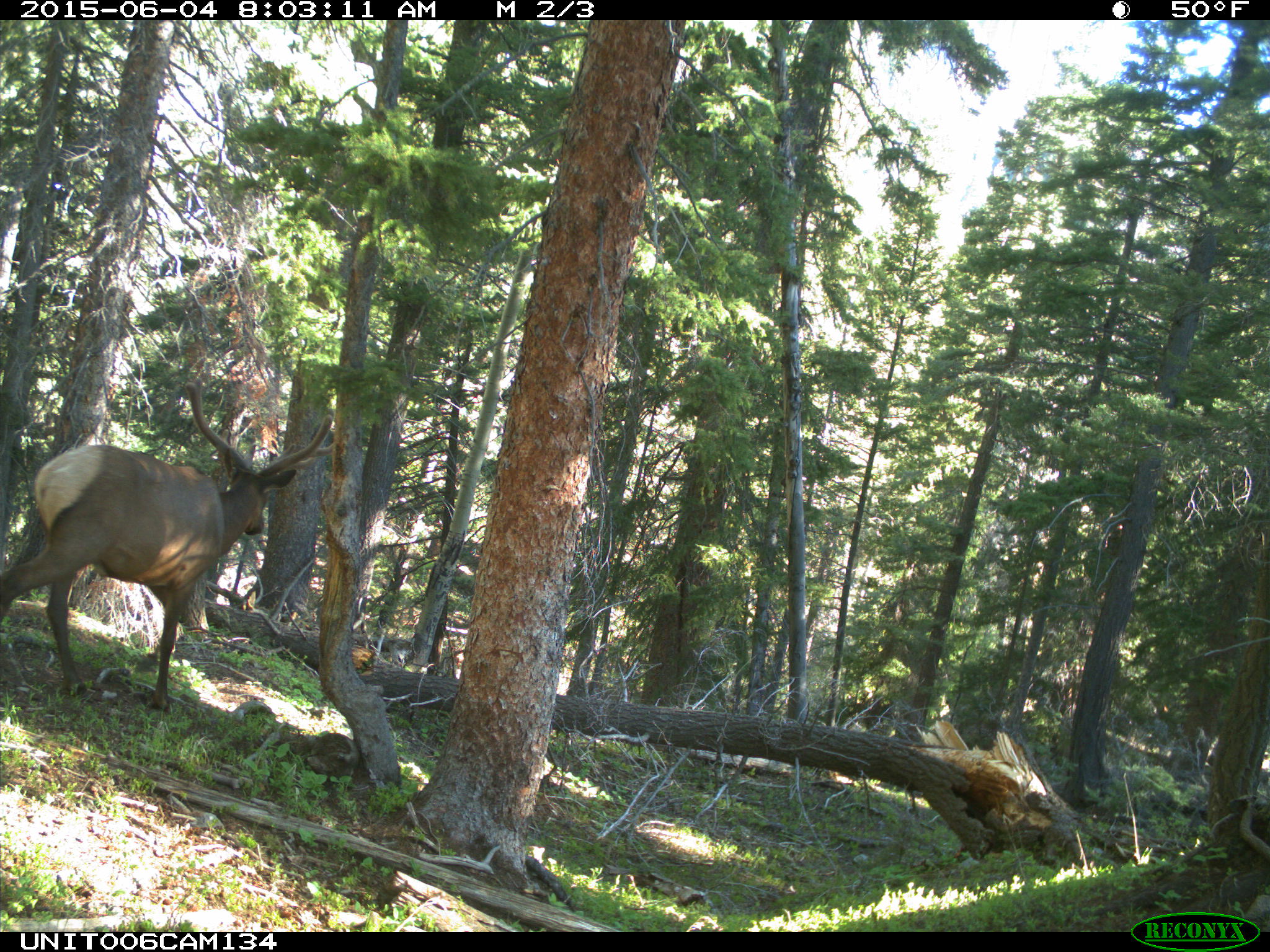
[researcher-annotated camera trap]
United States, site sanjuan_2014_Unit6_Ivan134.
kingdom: Animalia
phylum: Chordata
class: Mammalia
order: Artiodactyla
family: Cervidae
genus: Cervus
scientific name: Cervus elaphus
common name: red deer